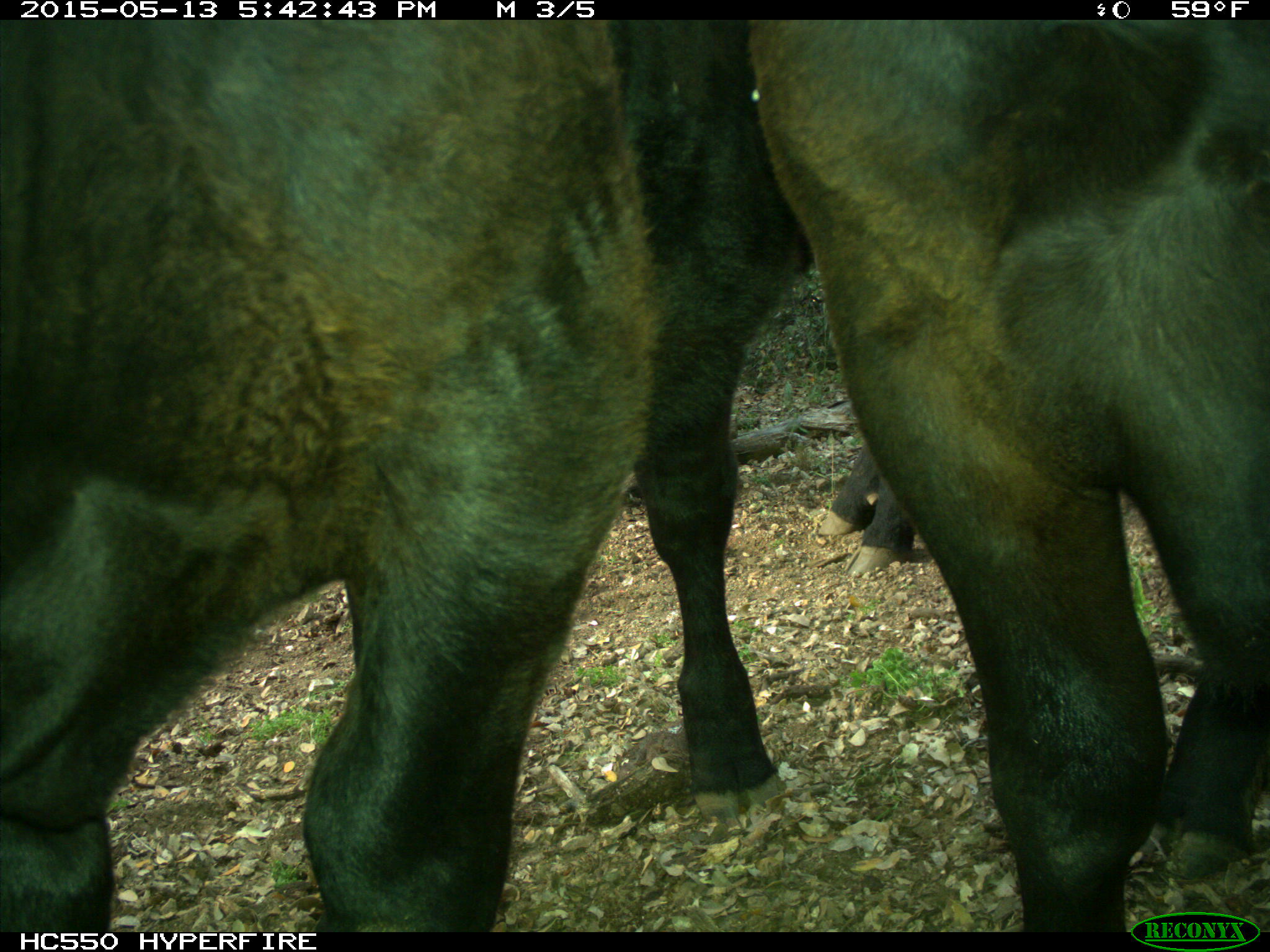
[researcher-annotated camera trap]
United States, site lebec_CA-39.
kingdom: Animalia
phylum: Chordata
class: Mammalia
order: Artiodactyla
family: Bovidae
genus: Bos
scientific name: Bos taurus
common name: domestic cow